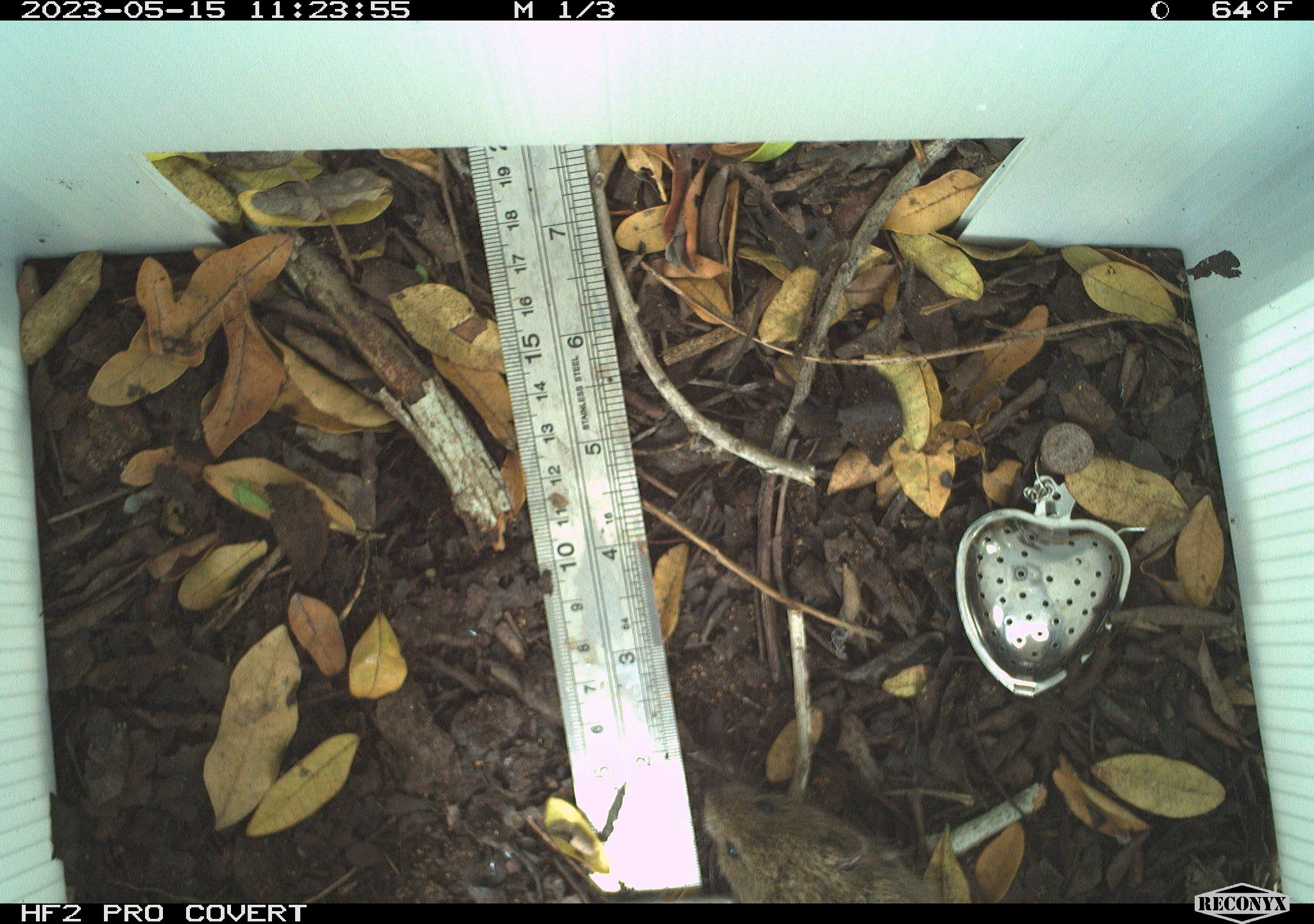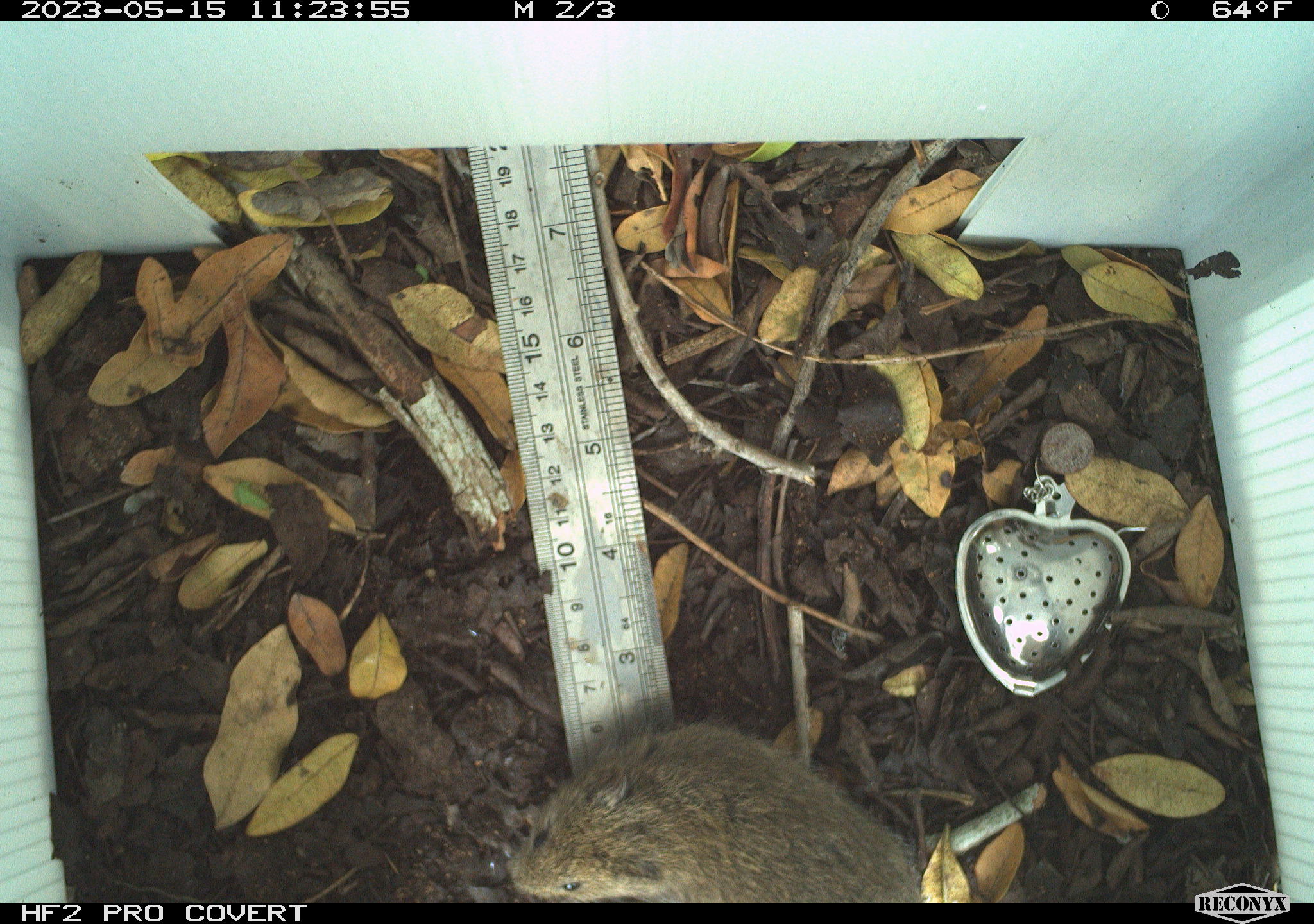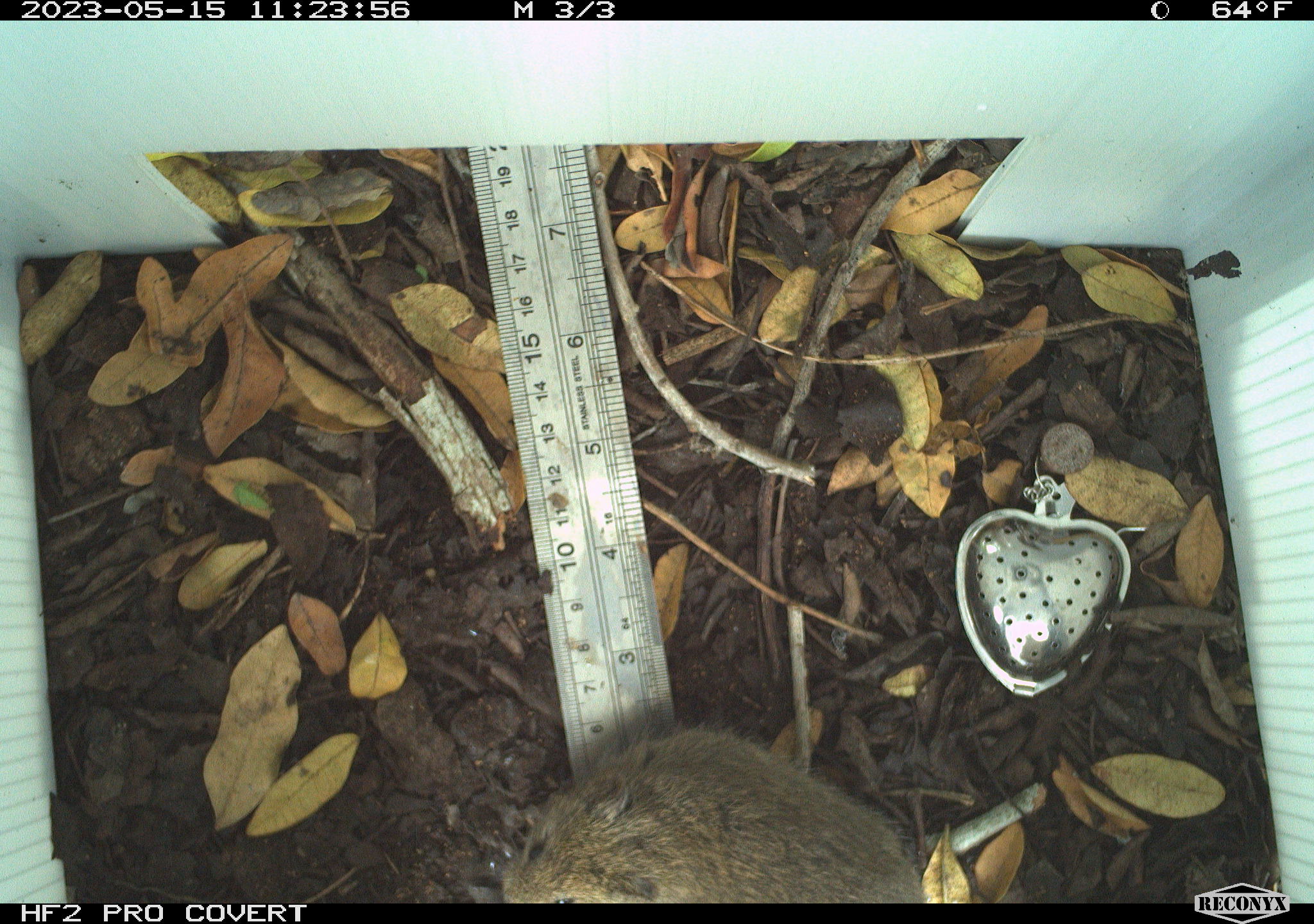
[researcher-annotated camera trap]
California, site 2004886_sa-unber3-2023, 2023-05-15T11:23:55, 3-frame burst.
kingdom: Animalia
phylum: Chordata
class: Mammalia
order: Rodentia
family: Cricetidae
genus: Microtus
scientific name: Microtus californicus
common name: california vole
California vole (Microtus californicus).